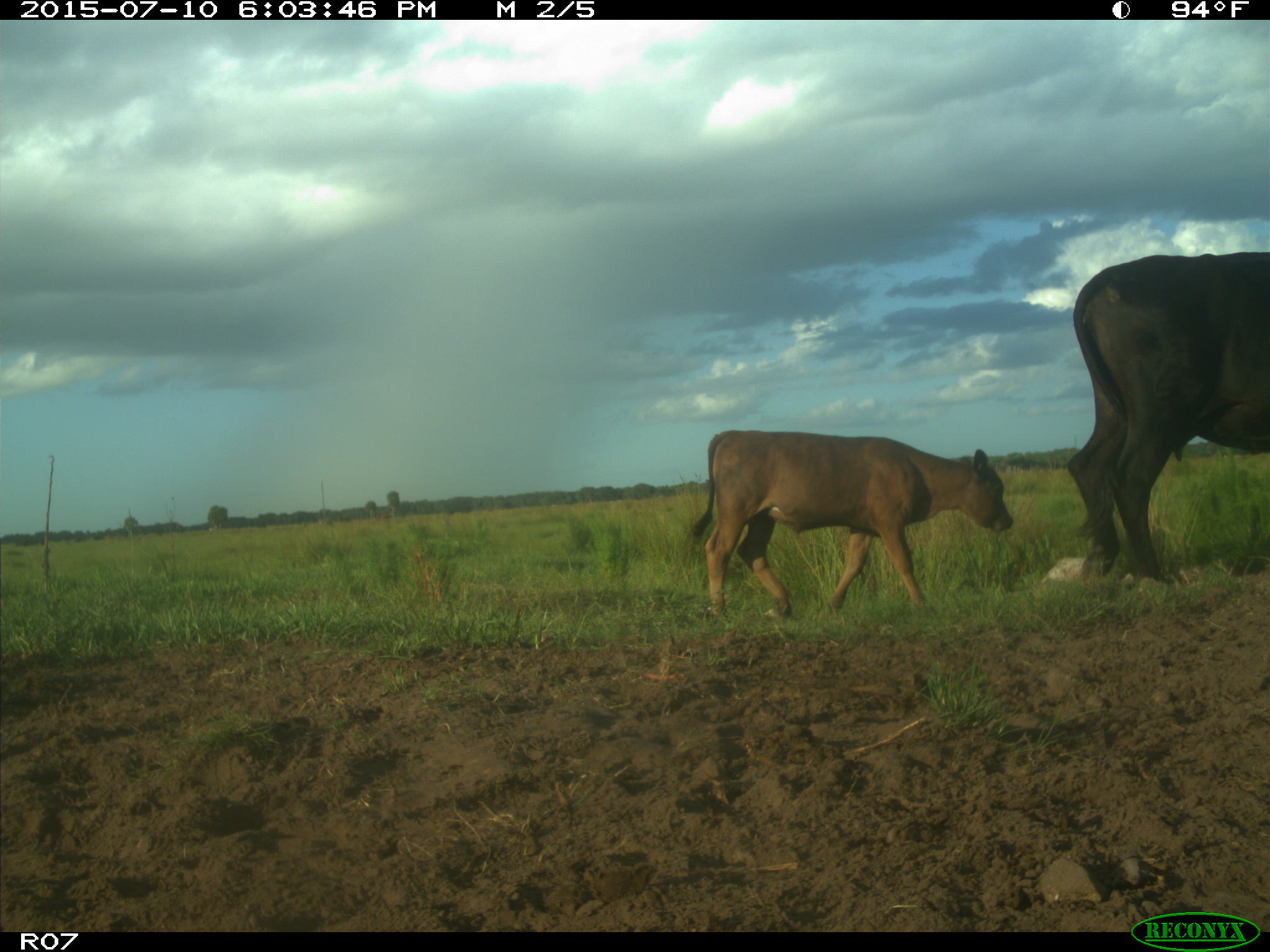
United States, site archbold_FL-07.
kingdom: Animalia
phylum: Chordata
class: Mammalia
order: Artiodactyla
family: Bovidae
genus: Bos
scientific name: Bos taurus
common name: domestic cow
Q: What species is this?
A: Bos taurus (domestic cow).